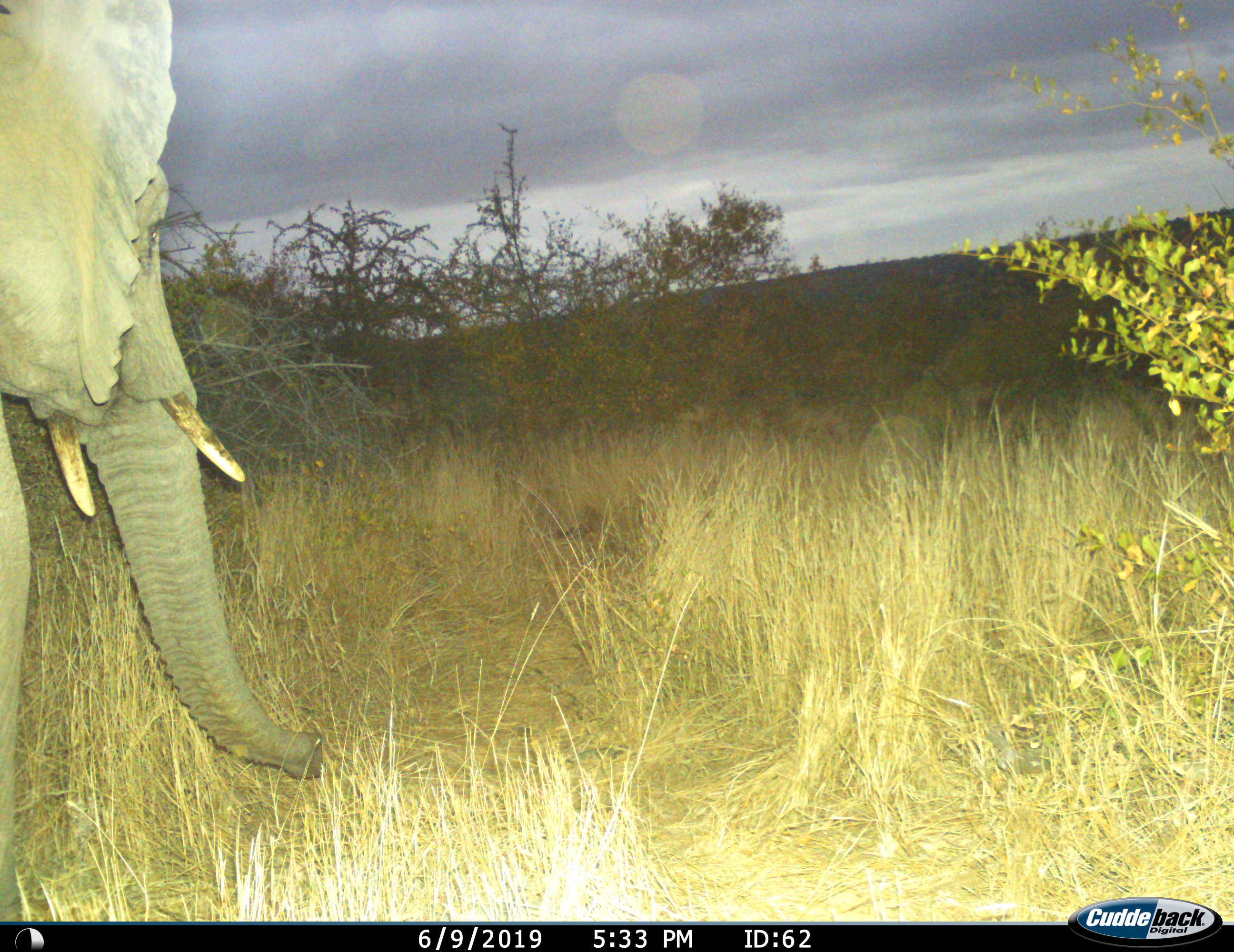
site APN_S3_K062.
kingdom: Animalia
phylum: Chordata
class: Mammalia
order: Proboscidea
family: Elephantidae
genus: Loxodonta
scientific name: Loxodonta africana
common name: african bush elephant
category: elephant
Elephant (african bush elephant) (Loxodonta africana), count 1. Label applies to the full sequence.